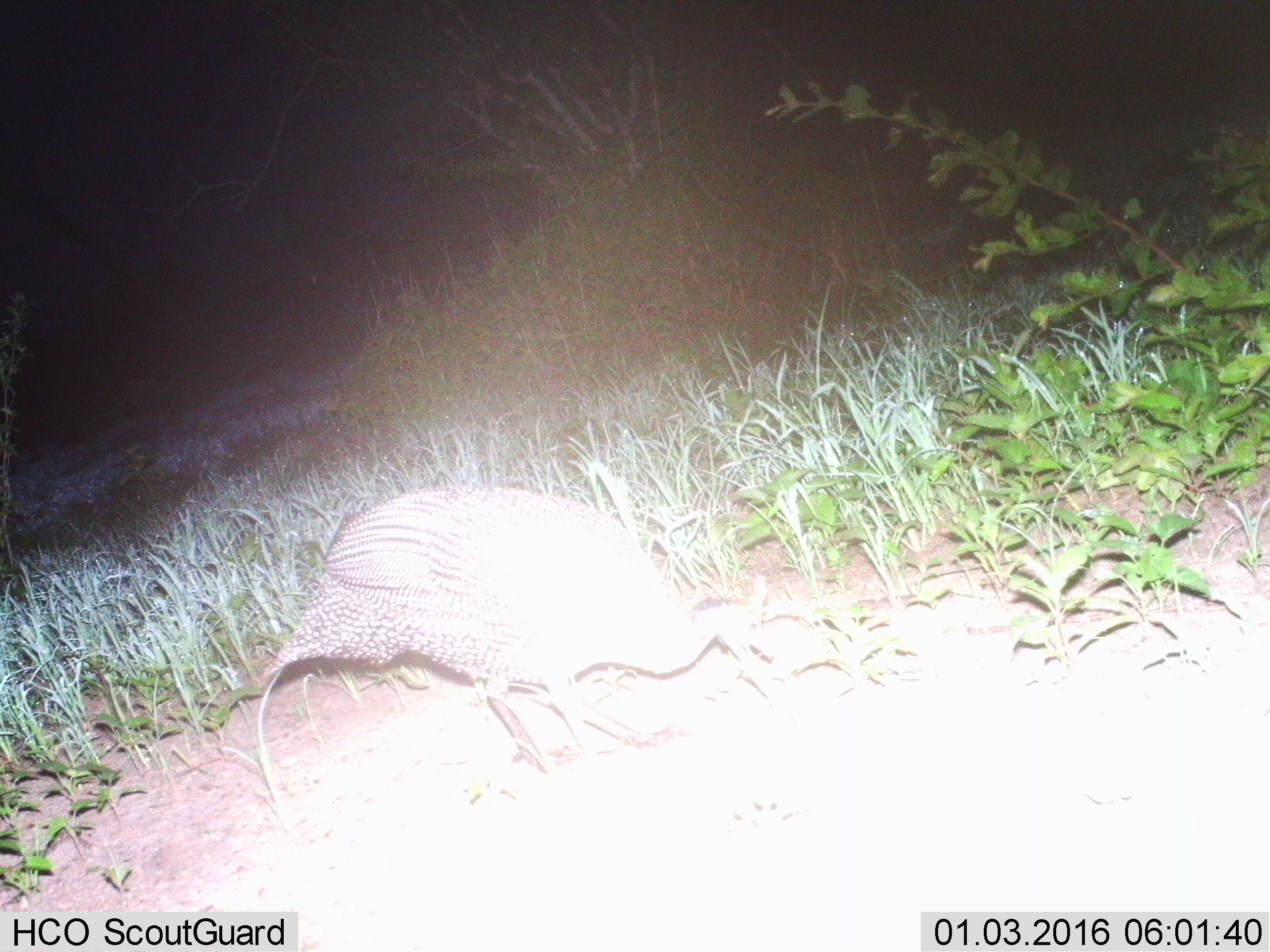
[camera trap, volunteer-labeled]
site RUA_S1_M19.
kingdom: Animalia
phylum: Chordata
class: Aves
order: Galliformes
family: Numididae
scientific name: Numididae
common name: guineafowl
Guineafowl (Numididae), count 1. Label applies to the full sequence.